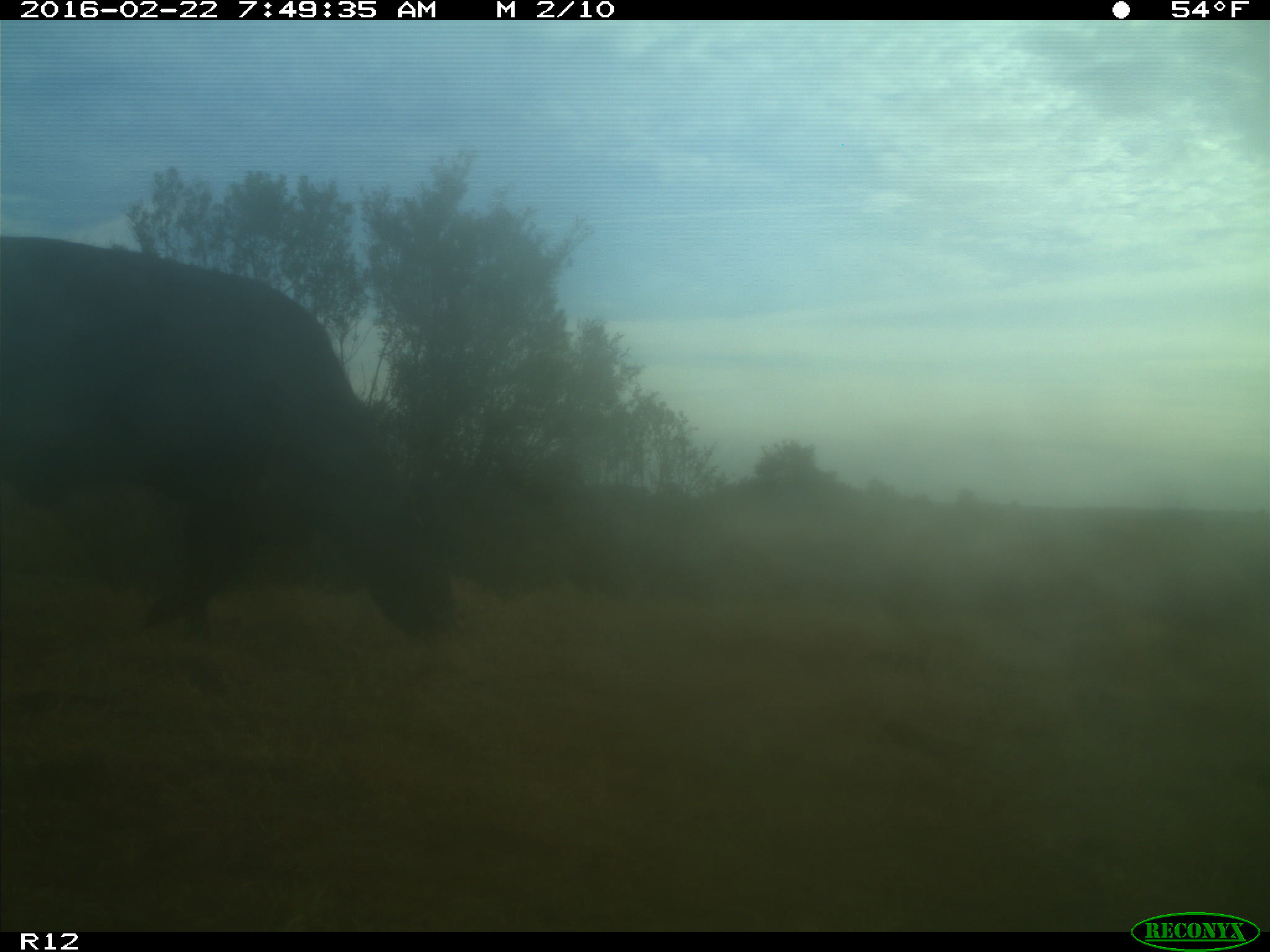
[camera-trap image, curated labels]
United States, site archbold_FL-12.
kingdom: Animalia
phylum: Chordata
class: Mammalia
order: Artiodactyla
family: Bovidae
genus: Bos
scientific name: Bos taurus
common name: domestic cow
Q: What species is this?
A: Bos taurus (domestic cow).